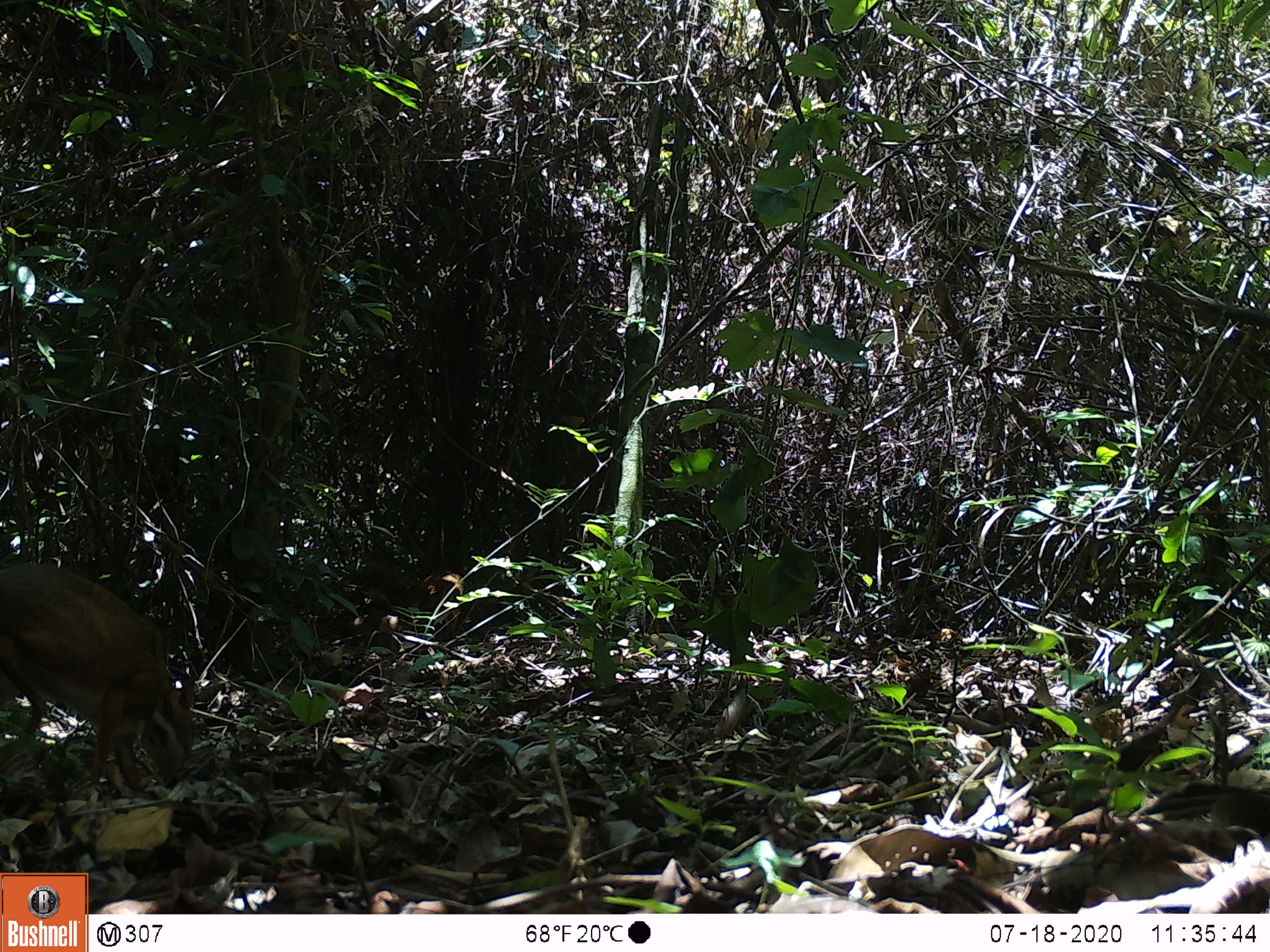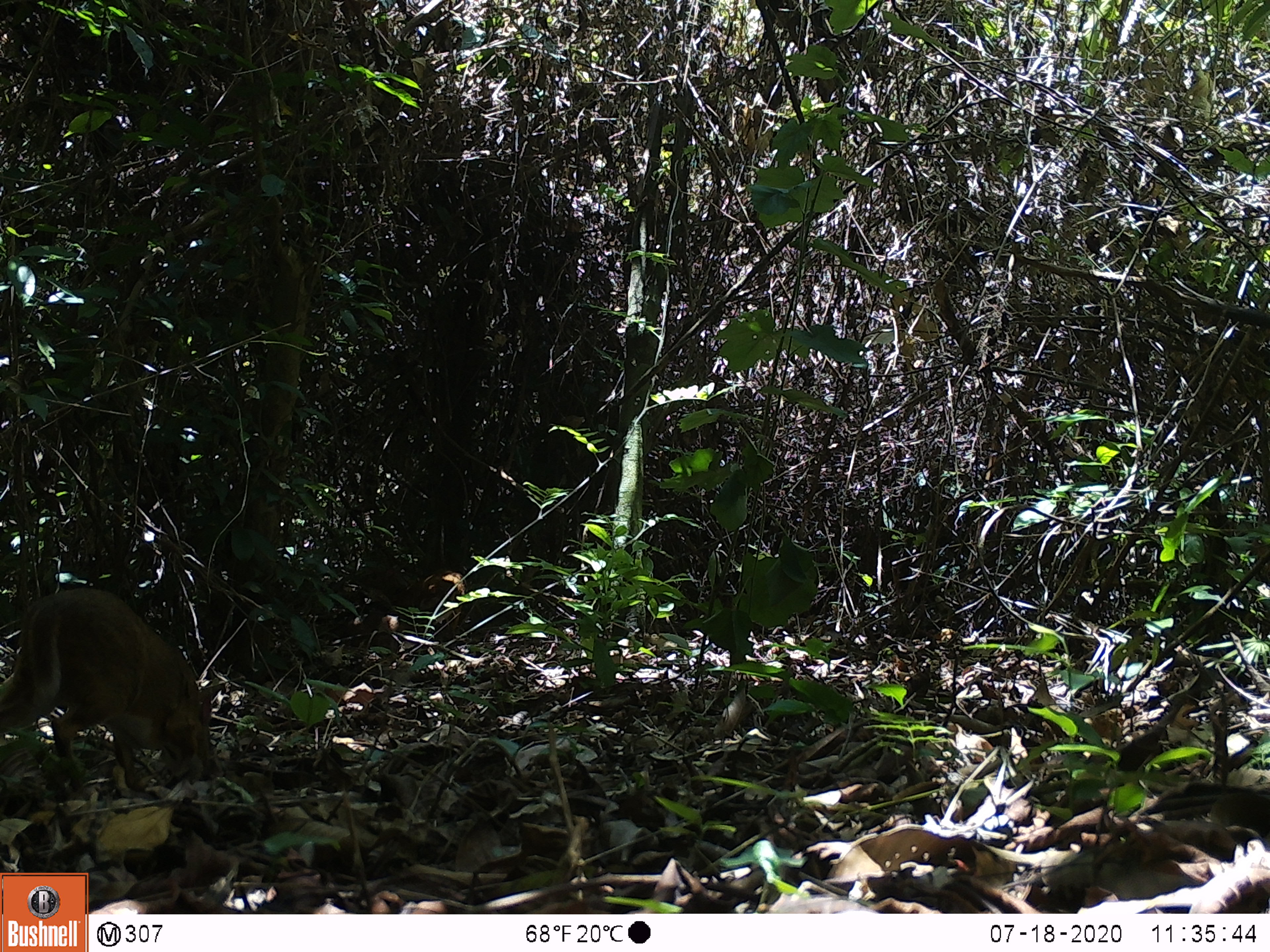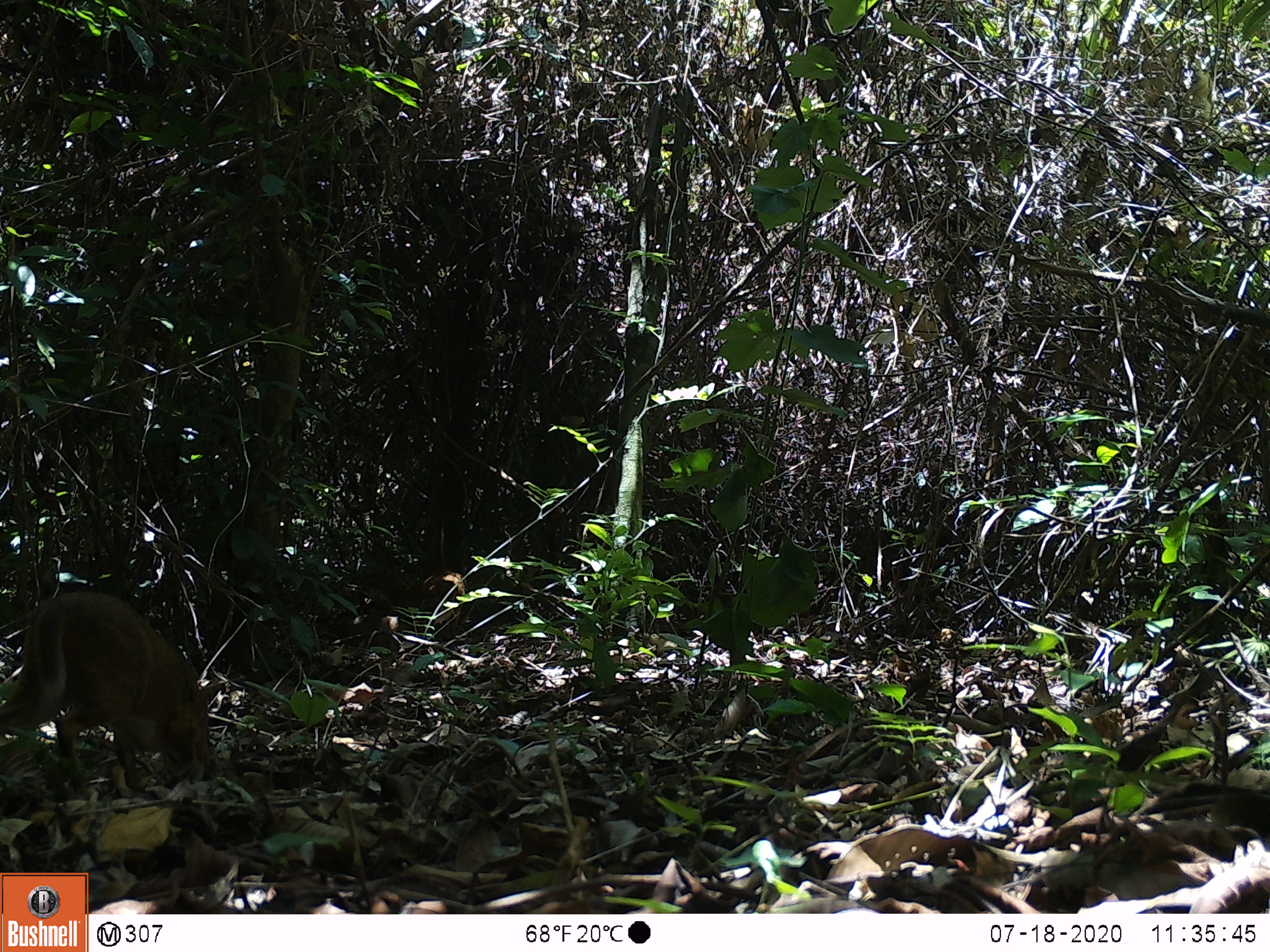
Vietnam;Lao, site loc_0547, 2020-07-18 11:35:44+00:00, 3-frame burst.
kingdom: Animalia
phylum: Chordata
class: Mammalia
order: Artiodactyla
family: Tragulidae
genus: Moschiola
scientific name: Moschiola meminna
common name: chevrotain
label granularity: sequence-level